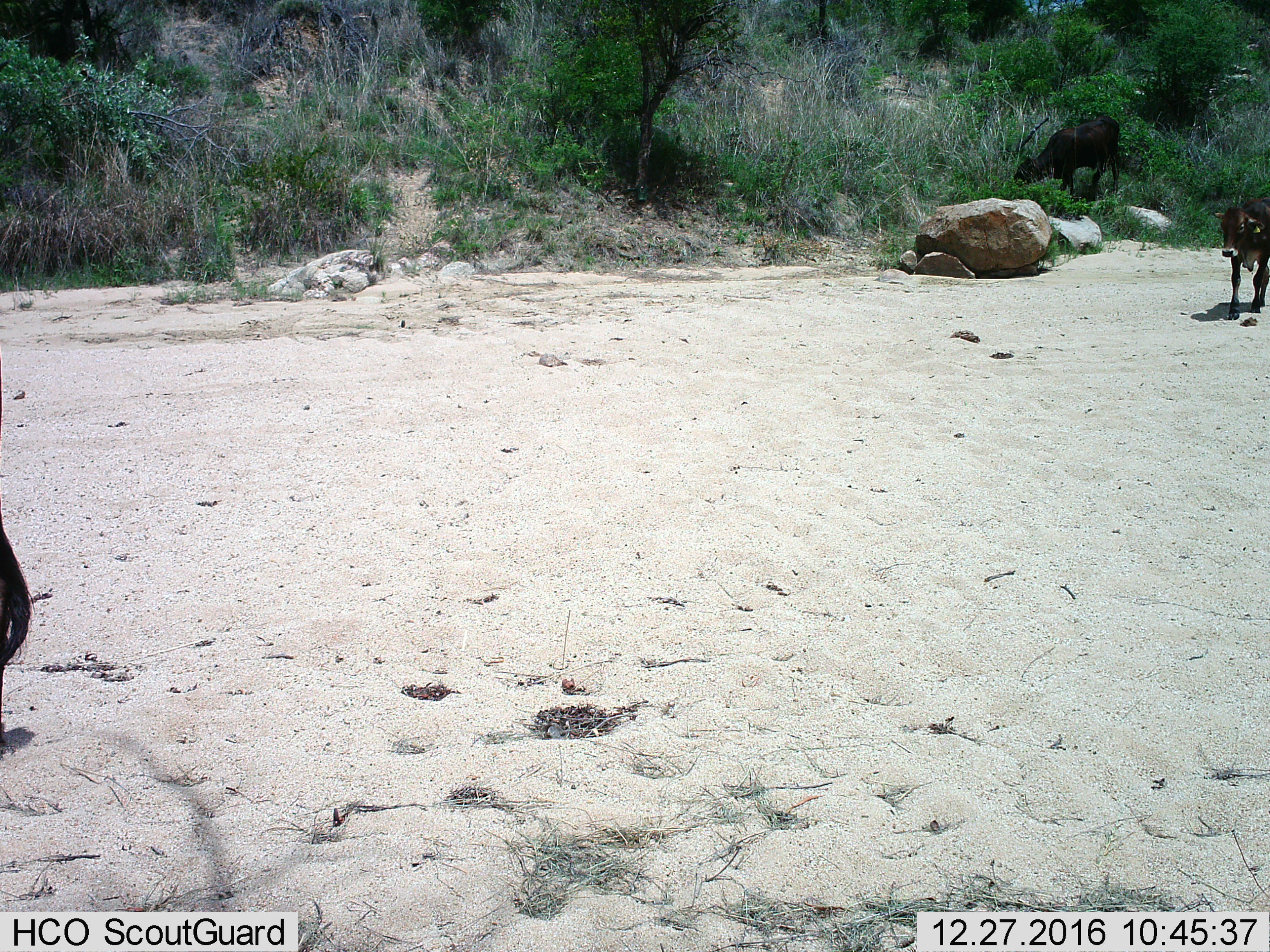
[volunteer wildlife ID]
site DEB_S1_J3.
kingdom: Animalia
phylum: Chordata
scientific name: Vertebrata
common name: domestic animal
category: domesticanimal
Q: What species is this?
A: Domesticanimal (domestic animal) (Vertebrata).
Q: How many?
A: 2.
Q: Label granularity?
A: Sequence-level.